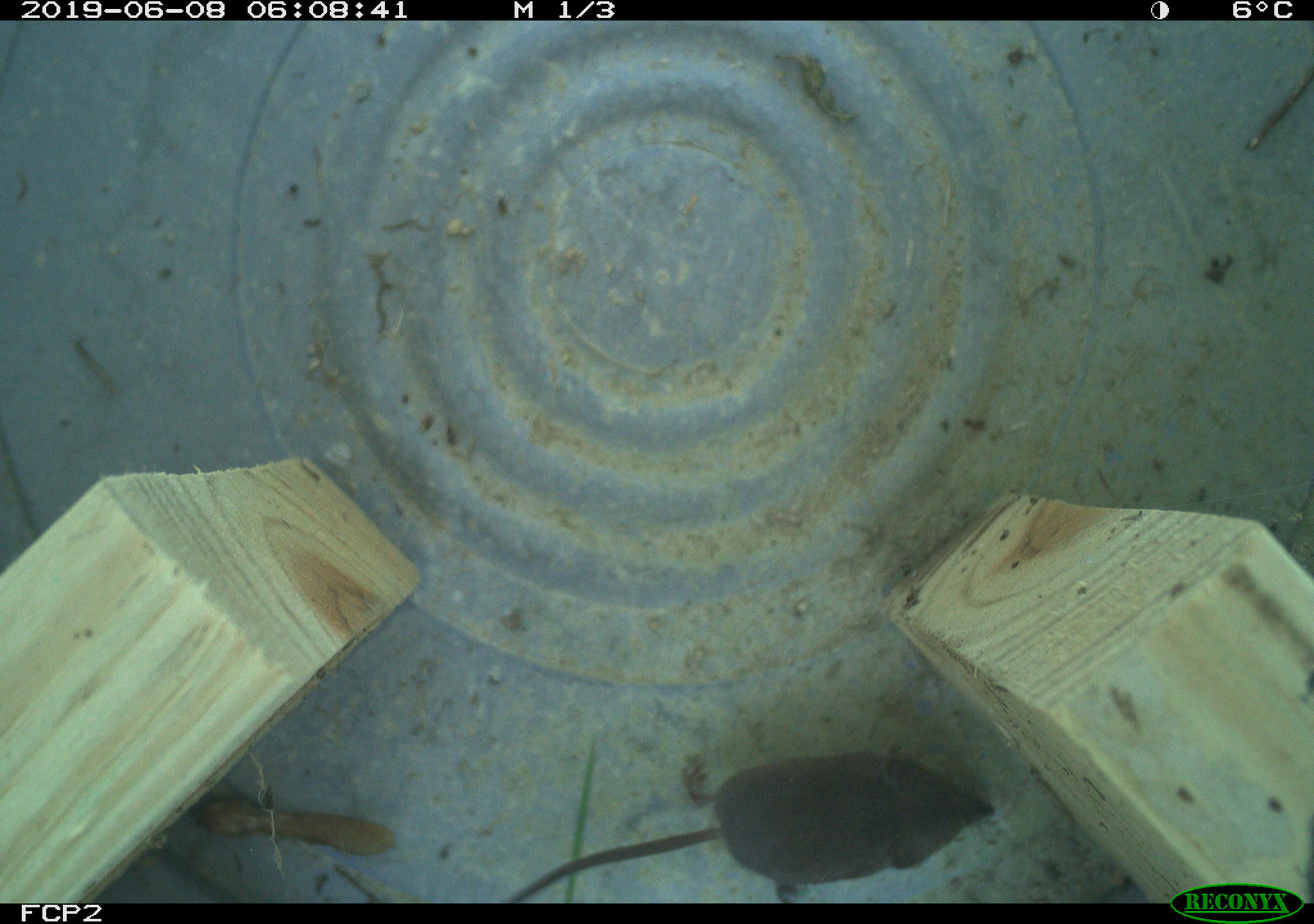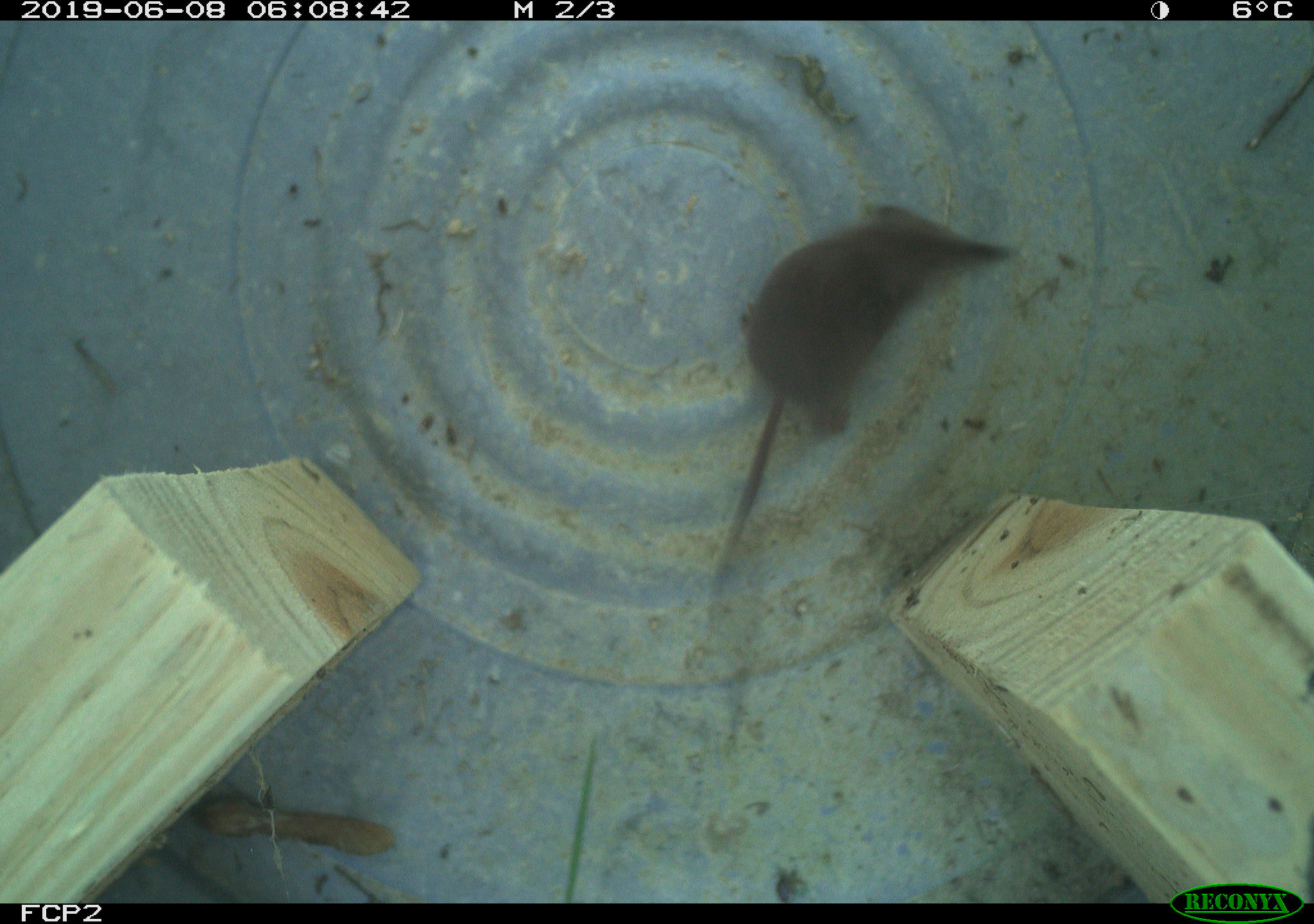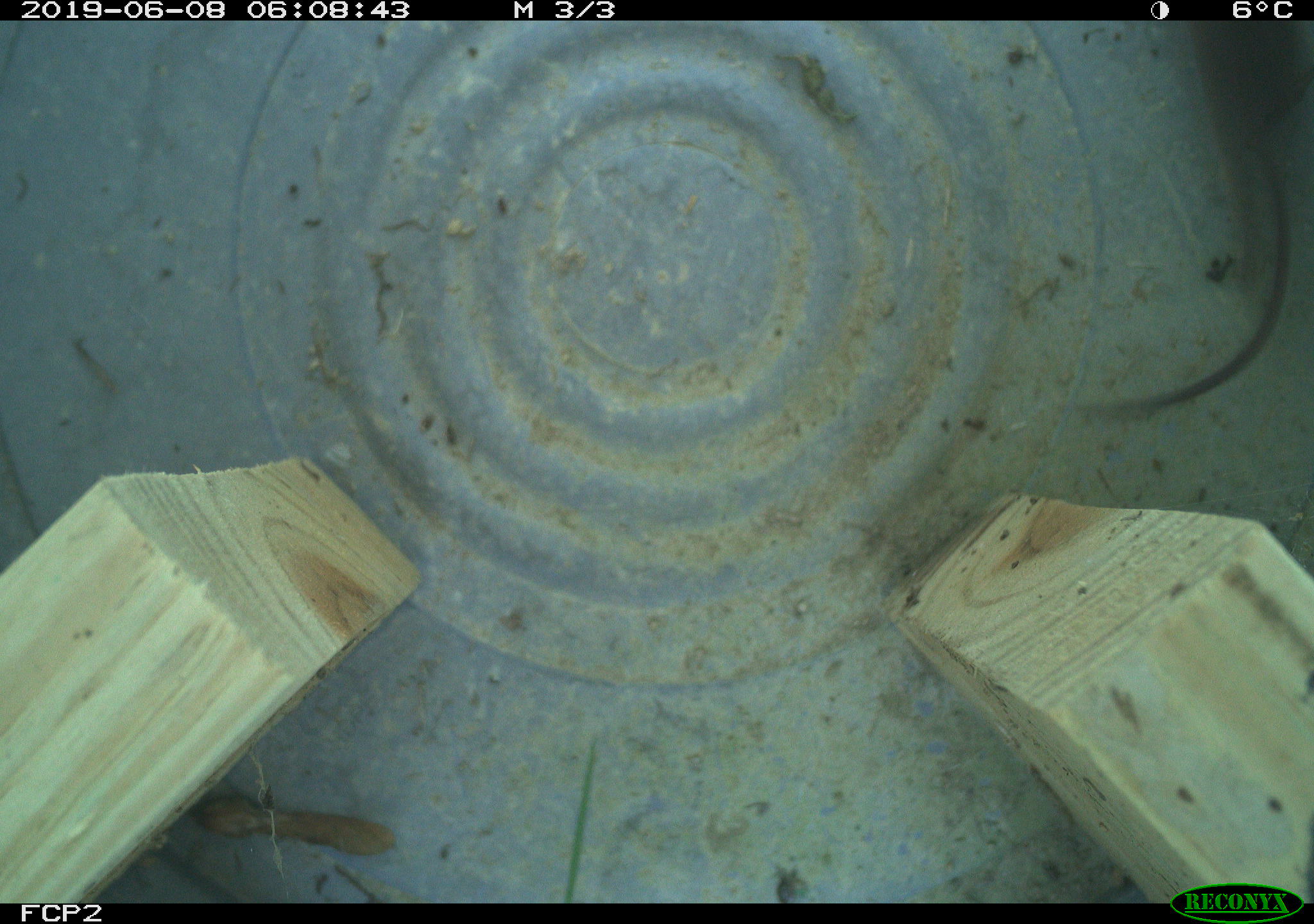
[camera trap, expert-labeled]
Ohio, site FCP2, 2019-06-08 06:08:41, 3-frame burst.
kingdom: Animalia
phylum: Chordata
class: Mammalia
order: Eulipotyphla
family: Soricidae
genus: Sorex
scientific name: Sorex cinereus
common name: masked shrew